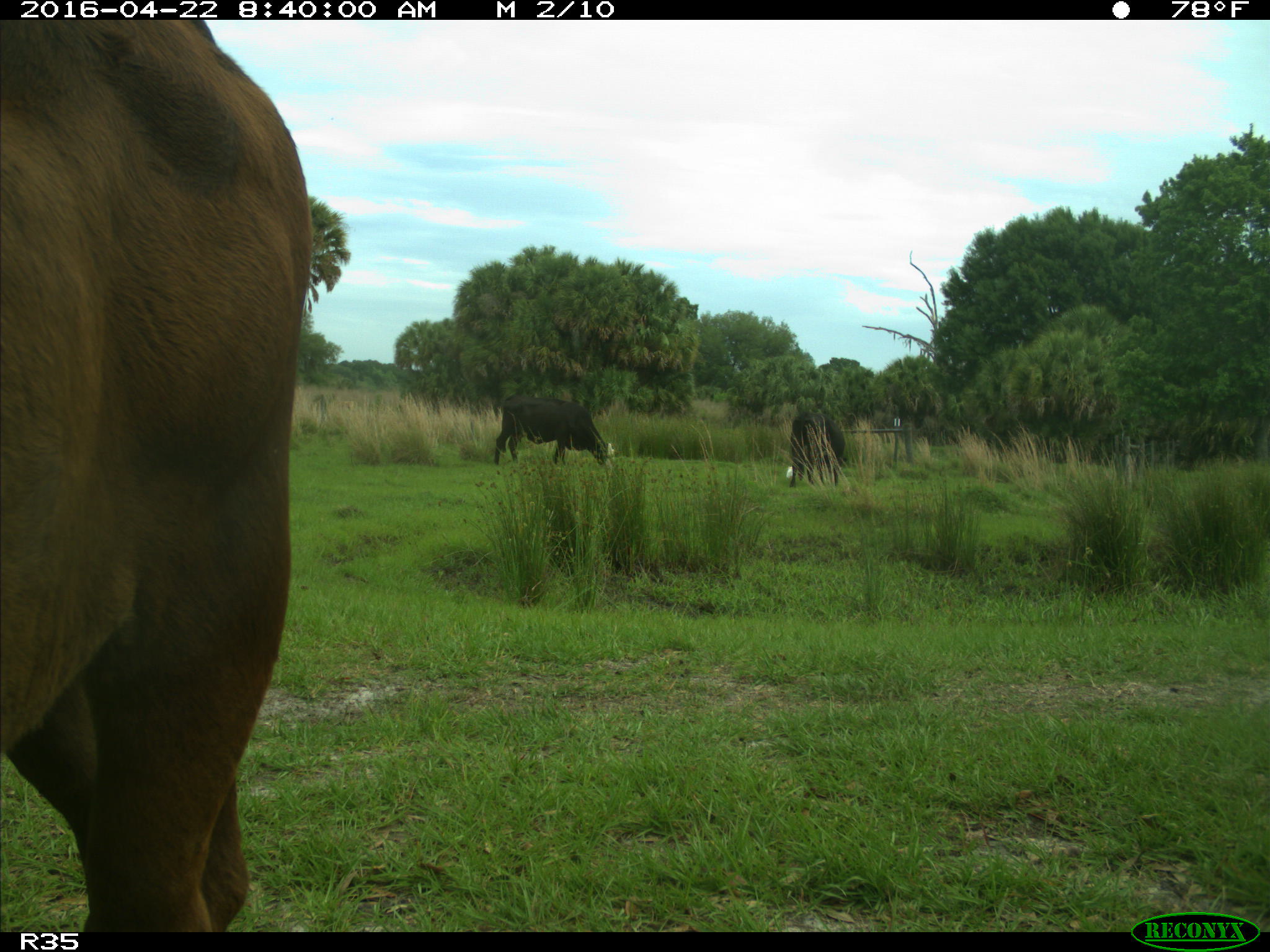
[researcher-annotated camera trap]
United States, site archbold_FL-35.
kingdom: Animalia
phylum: Chordata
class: Mammalia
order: Artiodactyla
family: Bovidae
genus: Bos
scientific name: Bos taurus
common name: domestic cow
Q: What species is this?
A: Bos taurus (domestic cow).